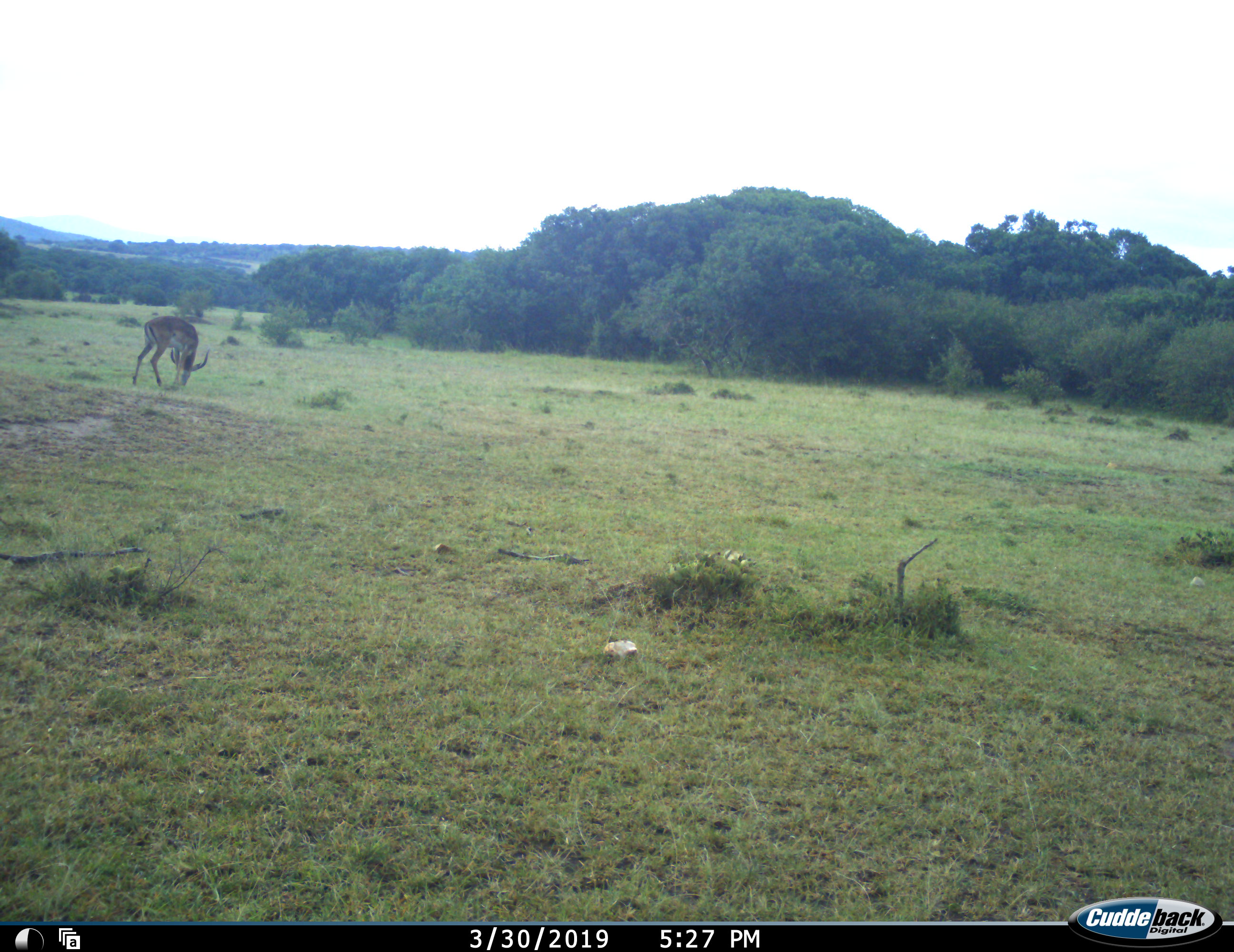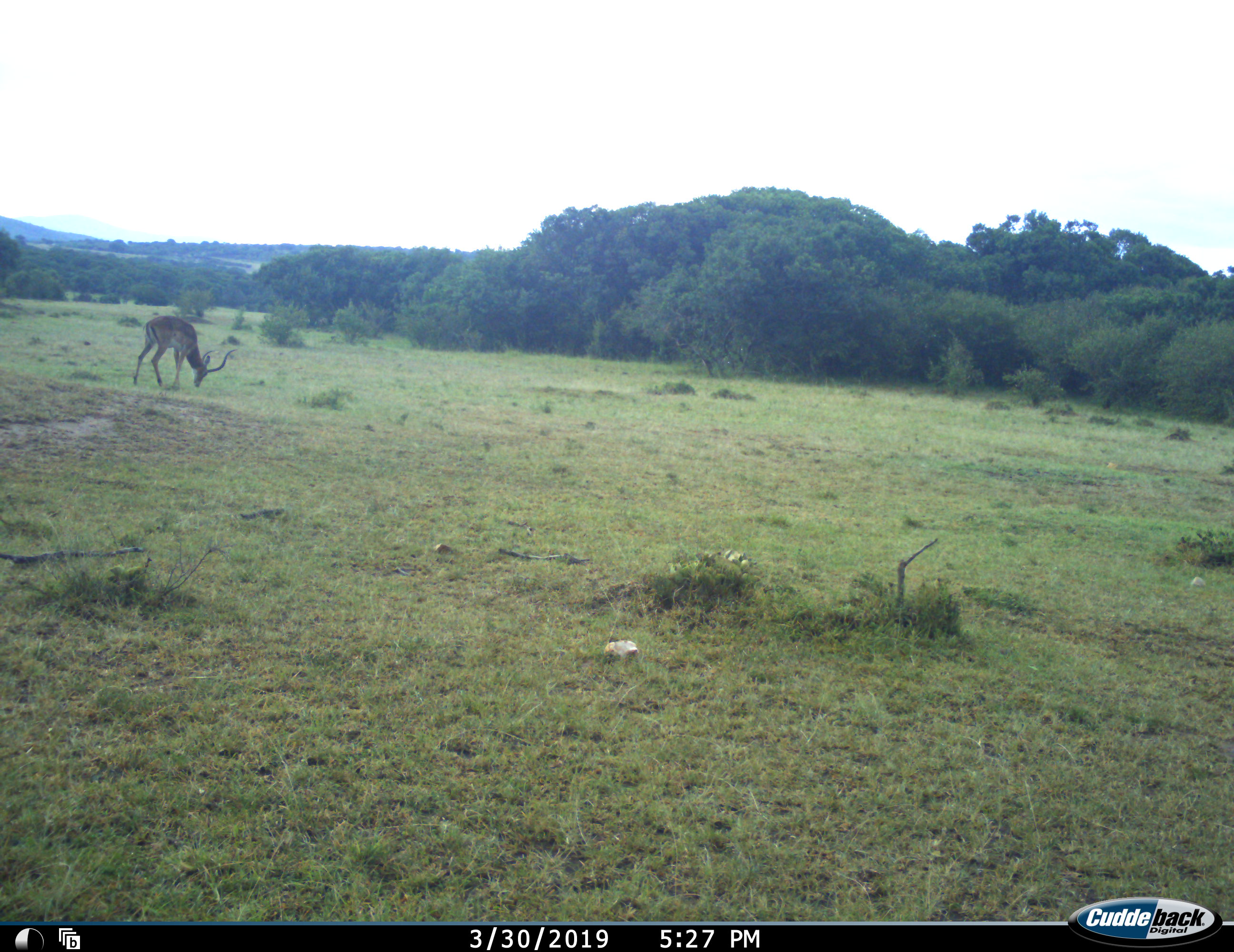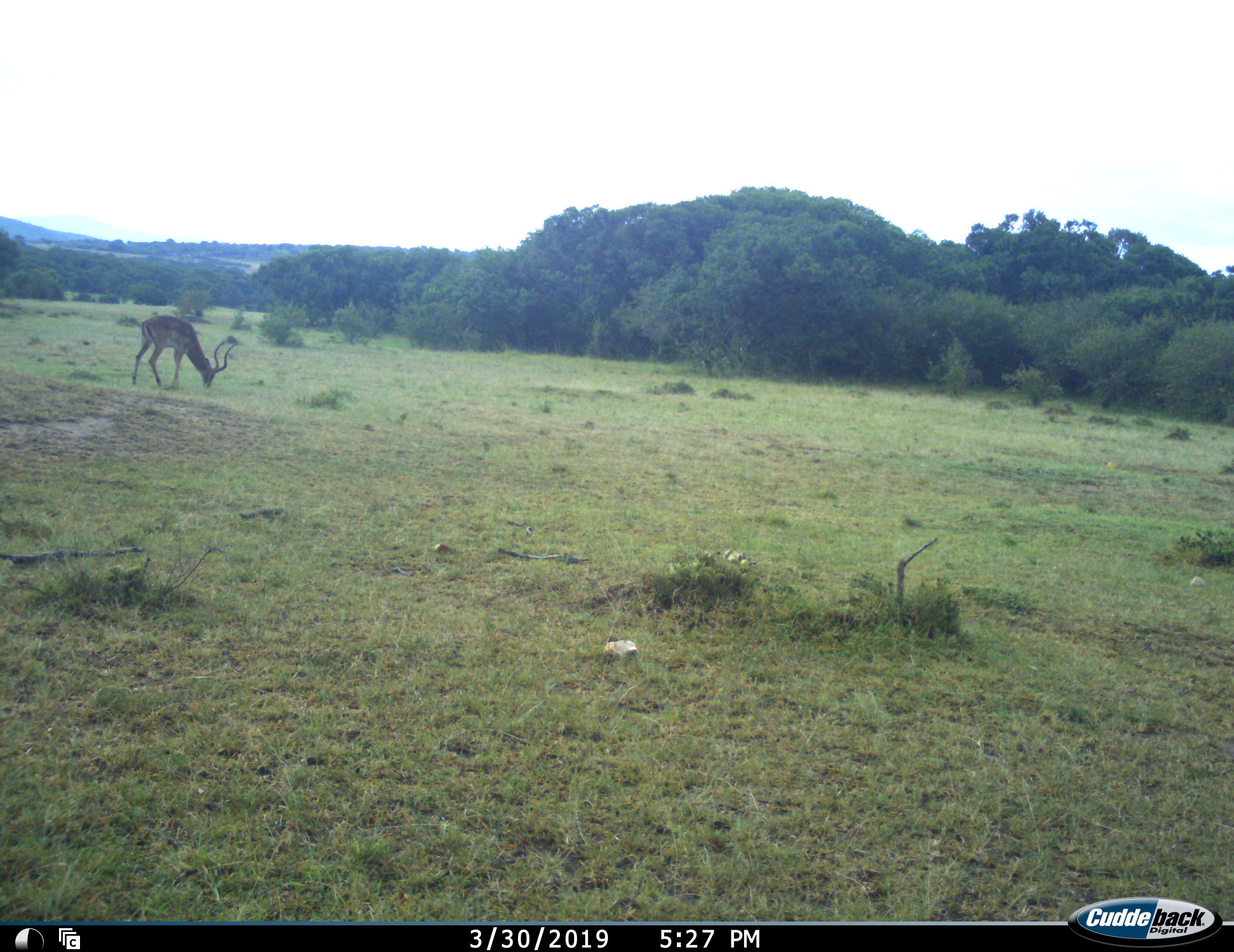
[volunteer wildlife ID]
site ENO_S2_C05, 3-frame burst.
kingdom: Animalia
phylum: Chordata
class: Mammalia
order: Artiodactyla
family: Bovidae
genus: Aepyceros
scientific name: Aepyceros melampus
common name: impala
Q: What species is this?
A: Impala (Aepyceros melampus).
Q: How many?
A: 1.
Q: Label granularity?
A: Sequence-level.